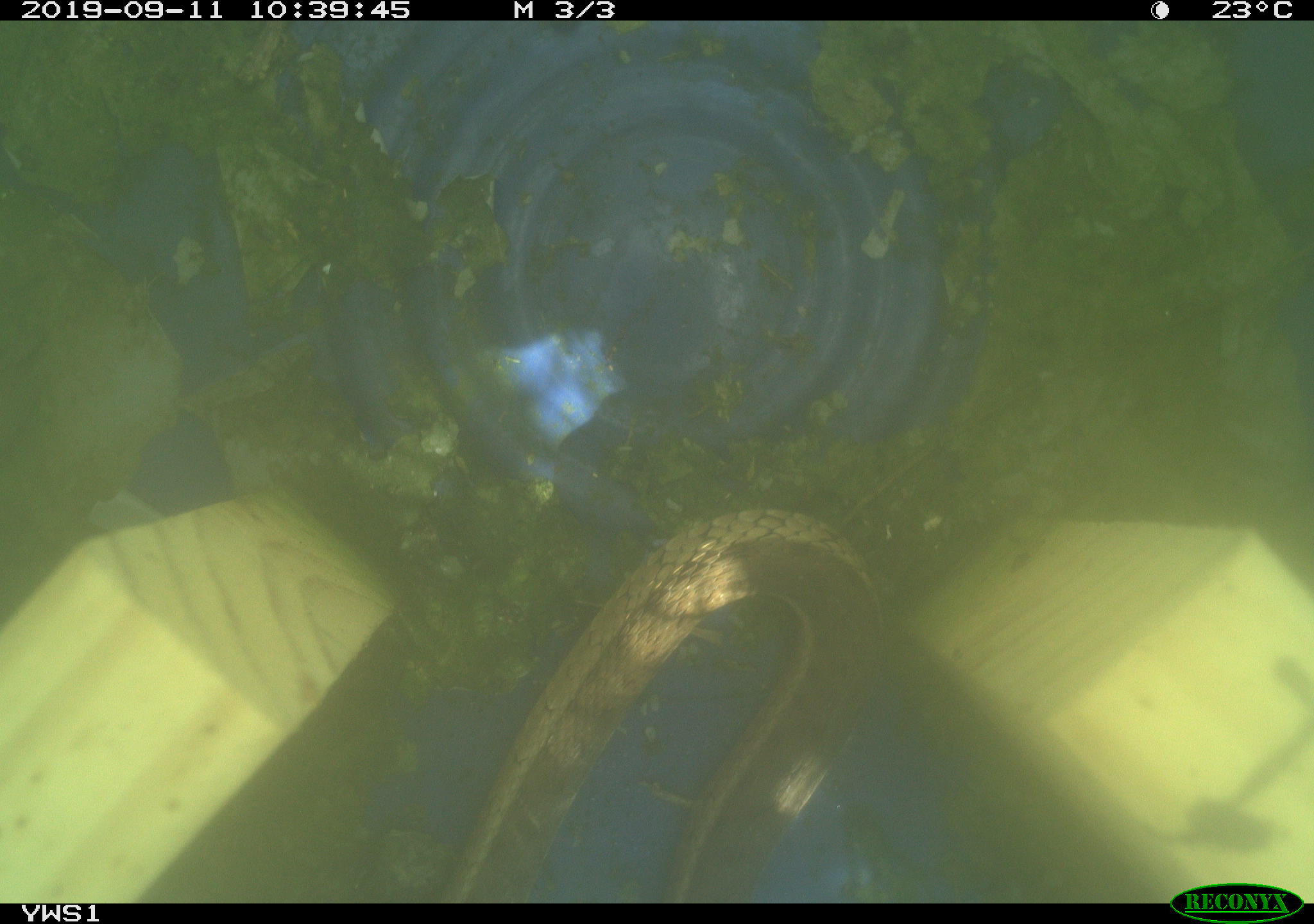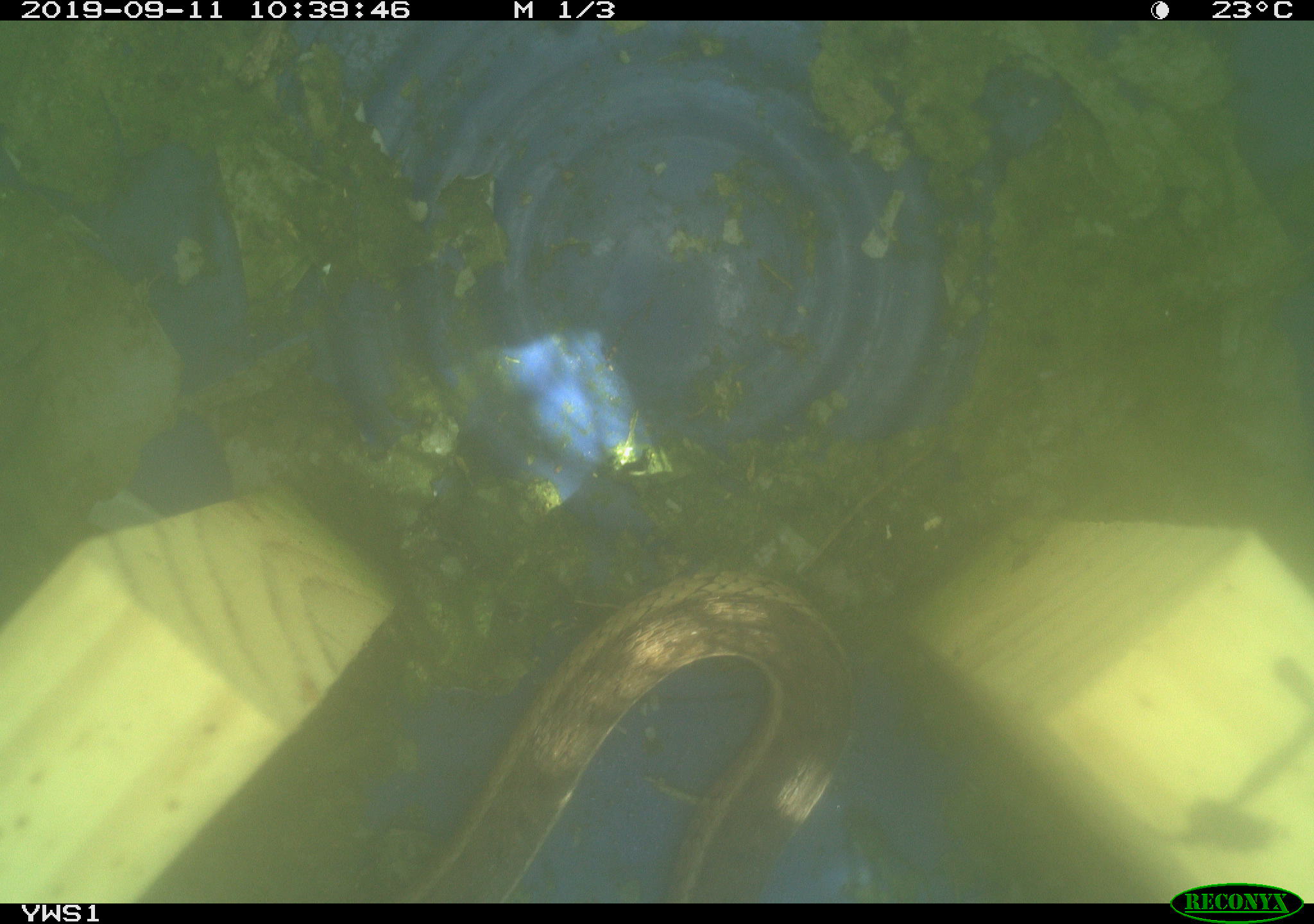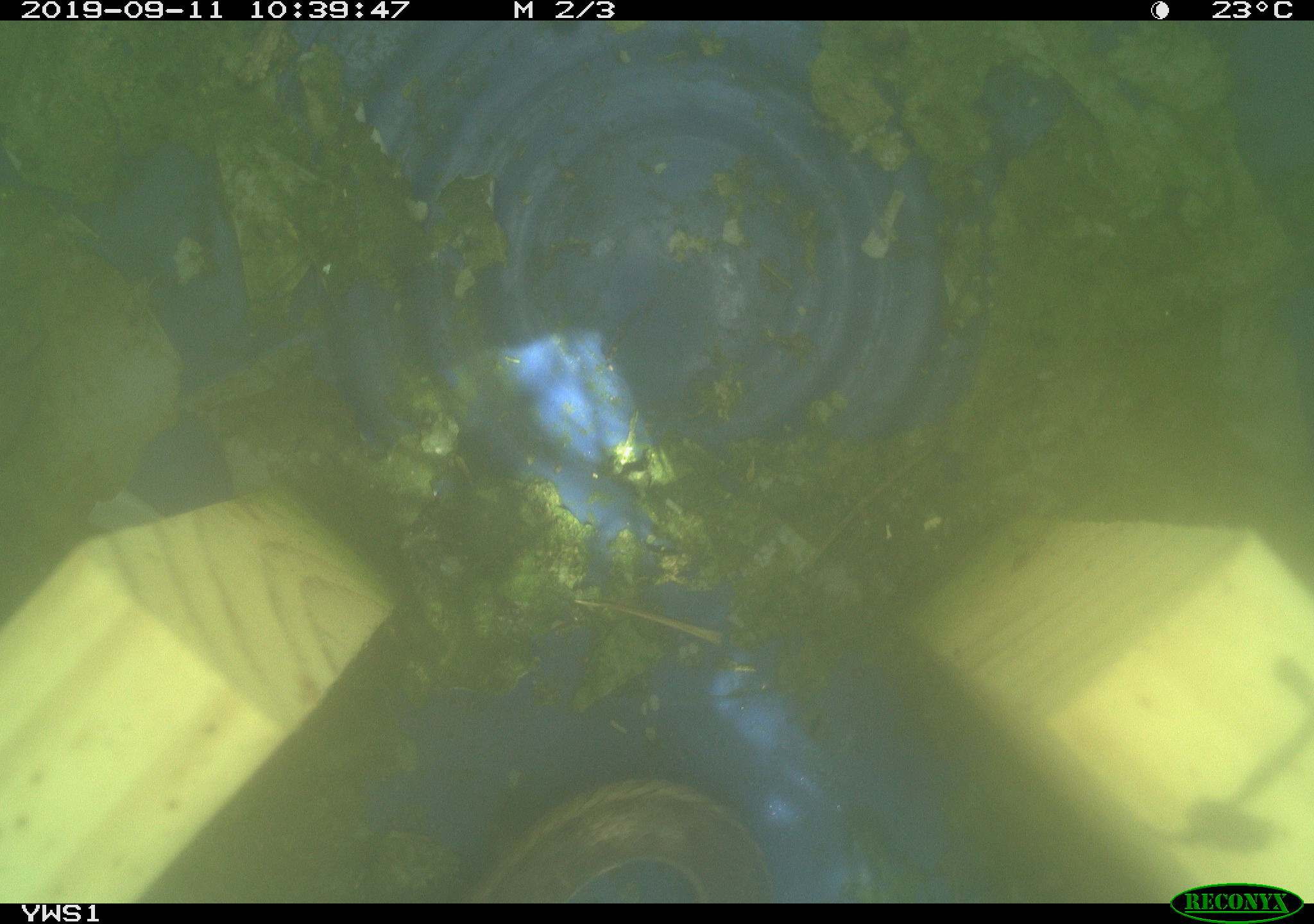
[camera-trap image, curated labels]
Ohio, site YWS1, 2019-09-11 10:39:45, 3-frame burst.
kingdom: Animalia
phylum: Chordata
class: Reptilia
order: Squamata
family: Colubridae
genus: Thamnophis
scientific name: Thamnophis sirtalis sirtalis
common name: eastern gartersnake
Eastern gartersnake (Thamnophis sirtalis sirtalis).